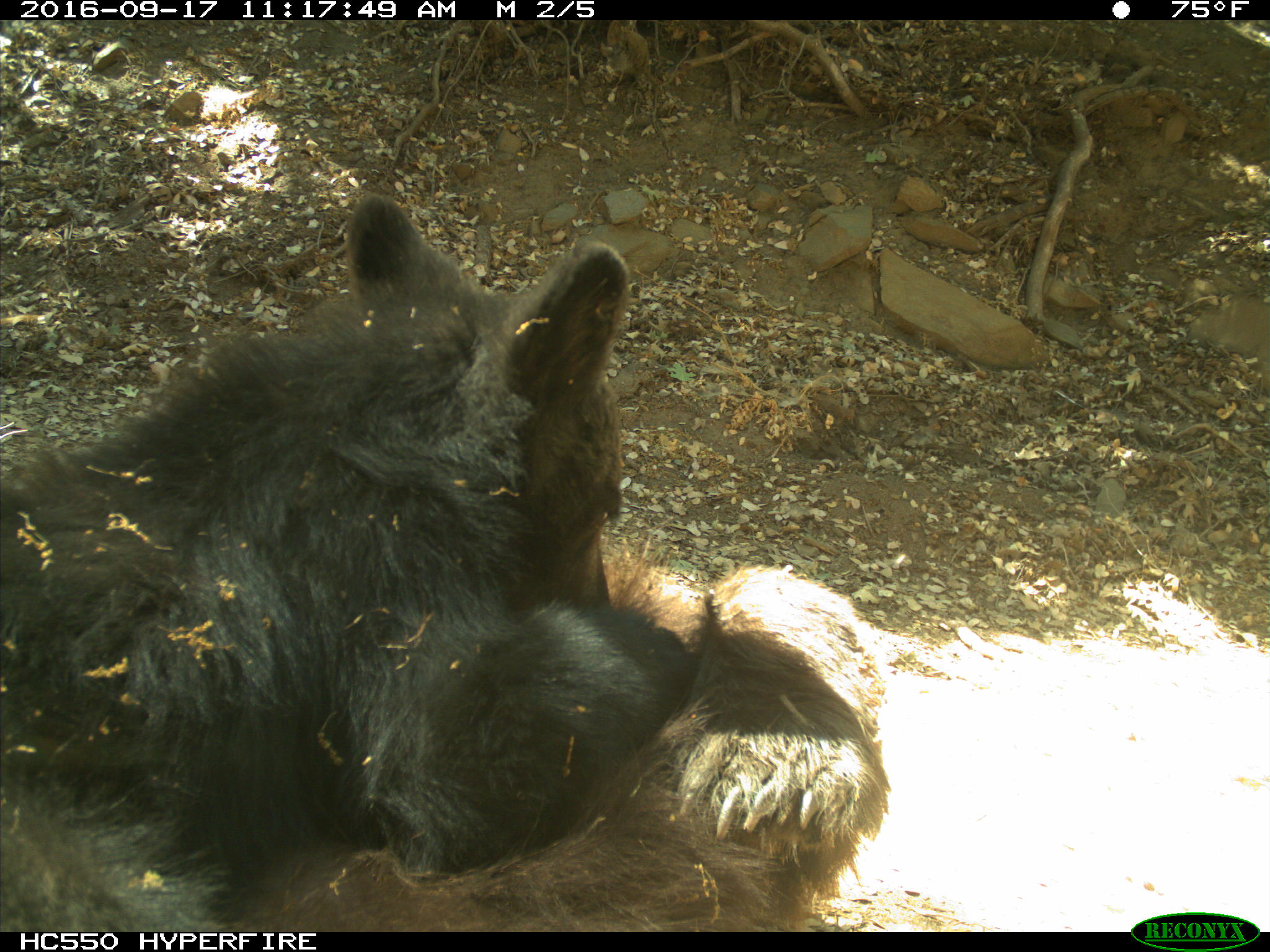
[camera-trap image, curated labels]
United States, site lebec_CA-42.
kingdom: Animalia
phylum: Chordata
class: Mammalia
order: Carnivora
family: Ursidae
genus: Ursus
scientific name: Ursus americanus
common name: american black bear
Ursus americanus (american black bear).